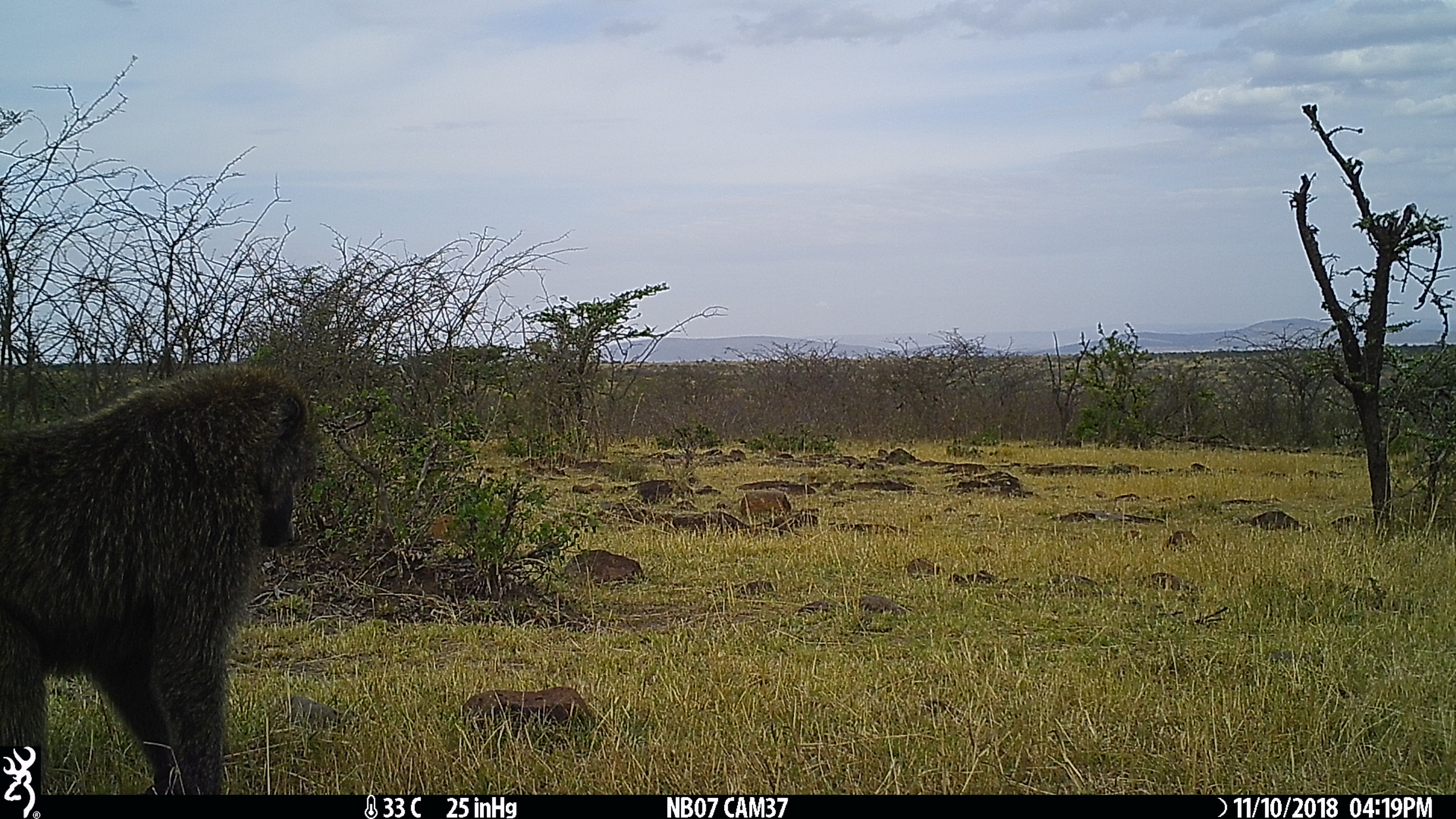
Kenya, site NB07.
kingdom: Animalia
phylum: Chordata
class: Mammalia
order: Primates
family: Cercopithecidae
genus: Papio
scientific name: Papio anubis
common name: olive baboon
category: baboon